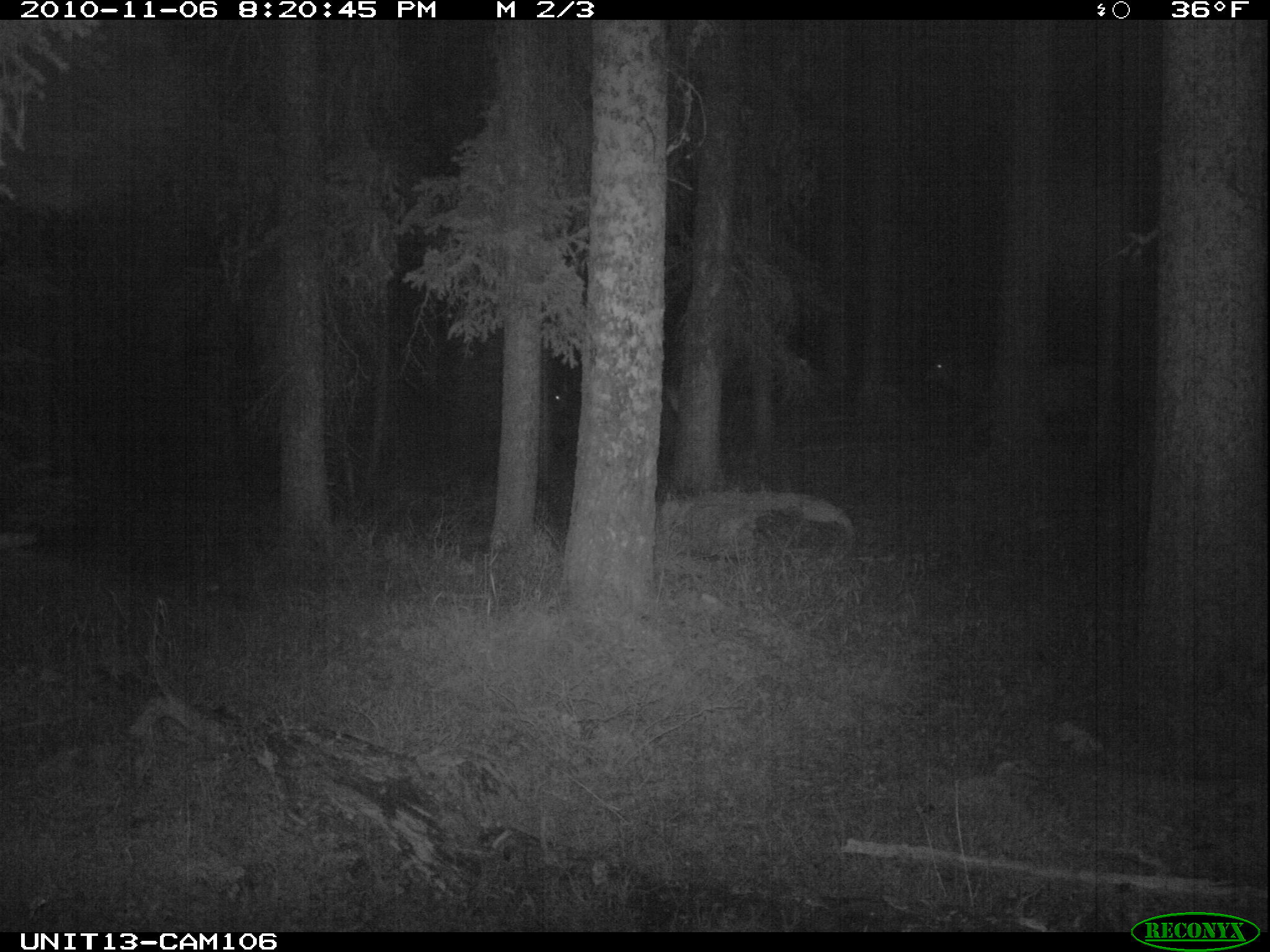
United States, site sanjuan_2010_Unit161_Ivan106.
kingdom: Animalia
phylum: Chordata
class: Mammalia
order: Artiodactyla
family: Cervidae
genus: Cervus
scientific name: Cervus elaphus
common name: red deer